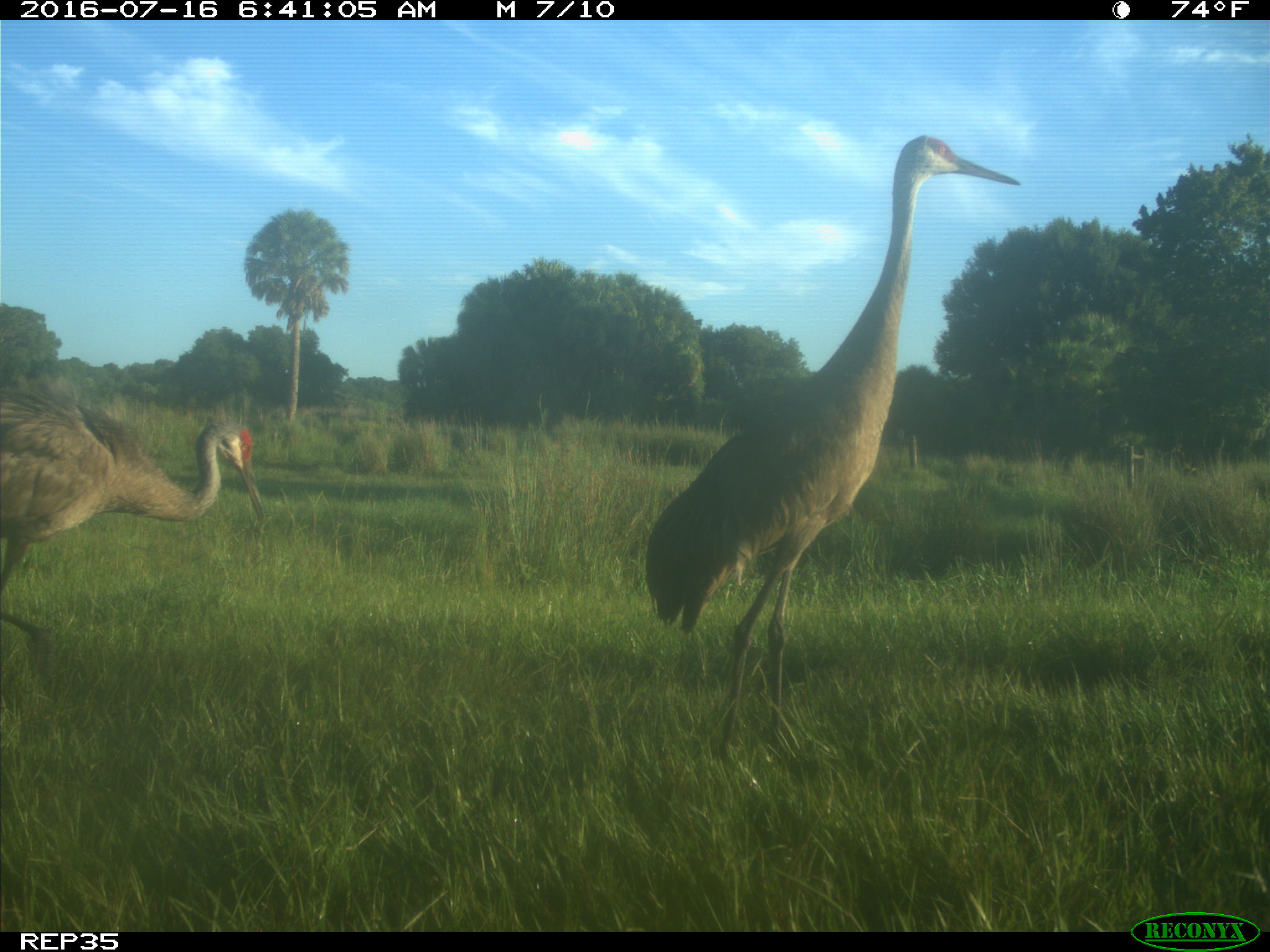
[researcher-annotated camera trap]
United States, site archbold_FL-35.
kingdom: Animalia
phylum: Chordata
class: Aves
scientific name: Aves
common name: birds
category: unidentified bird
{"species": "unidentified bird (birds) (Aves)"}